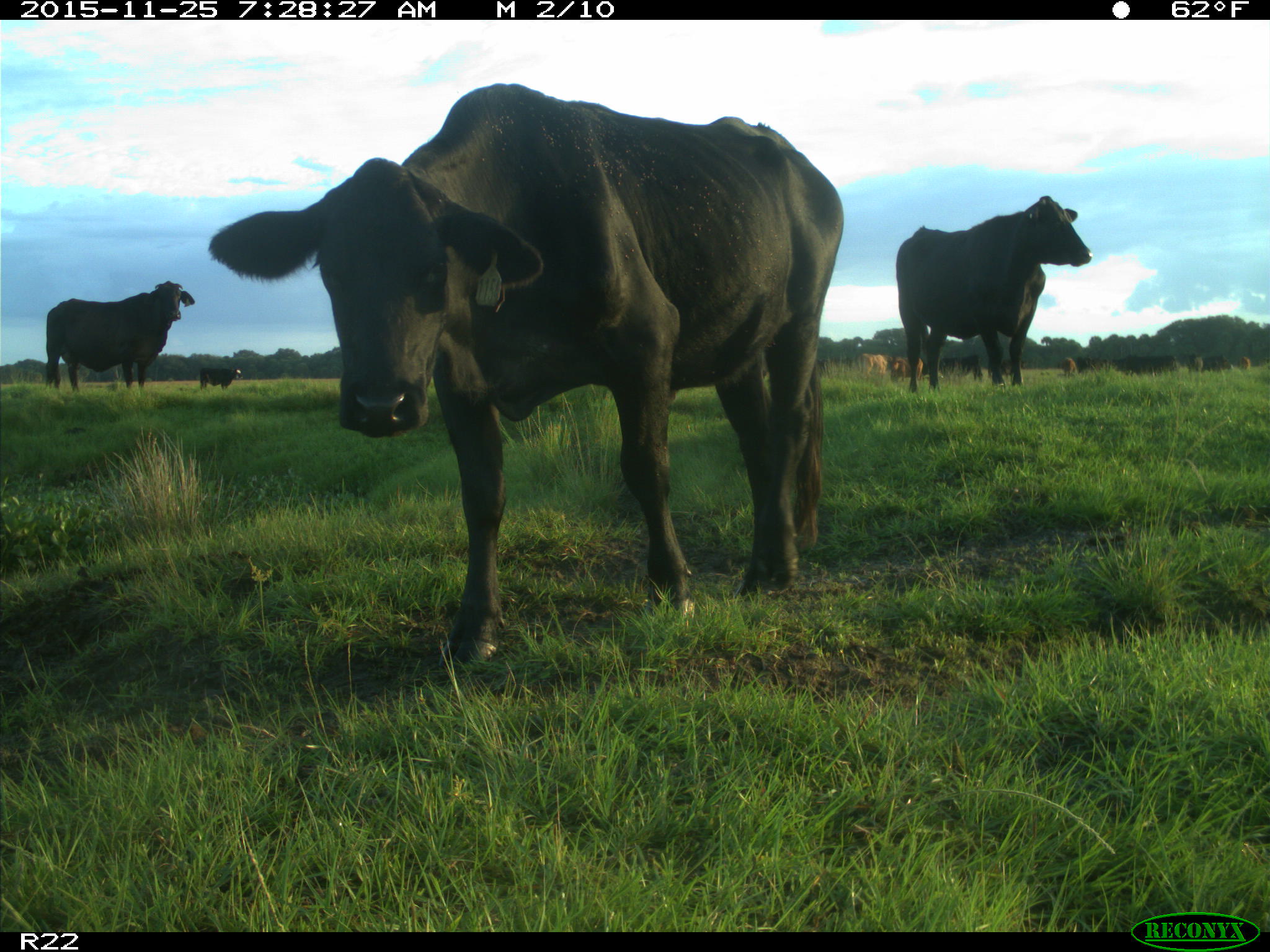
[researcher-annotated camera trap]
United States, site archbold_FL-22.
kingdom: Animalia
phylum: Chordata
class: Mammalia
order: Artiodactyla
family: Bovidae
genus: Bos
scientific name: Bos taurus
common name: domestic cow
Bos taurus (domestic cow).